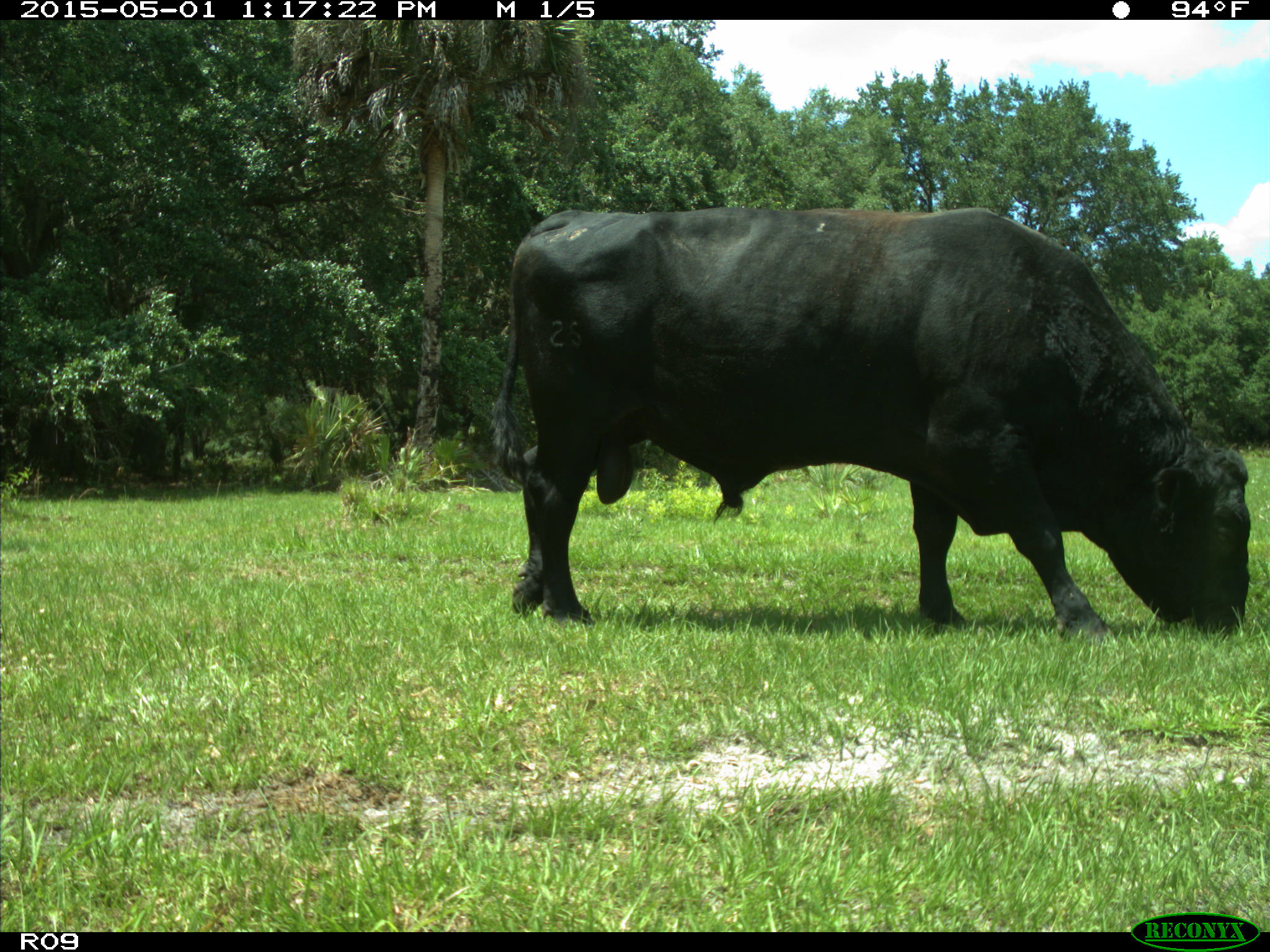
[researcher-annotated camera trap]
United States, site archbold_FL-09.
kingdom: Animalia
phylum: Chordata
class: Mammalia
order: Artiodactyla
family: Bovidae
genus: Bos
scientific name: Bos taurus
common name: domestic cow